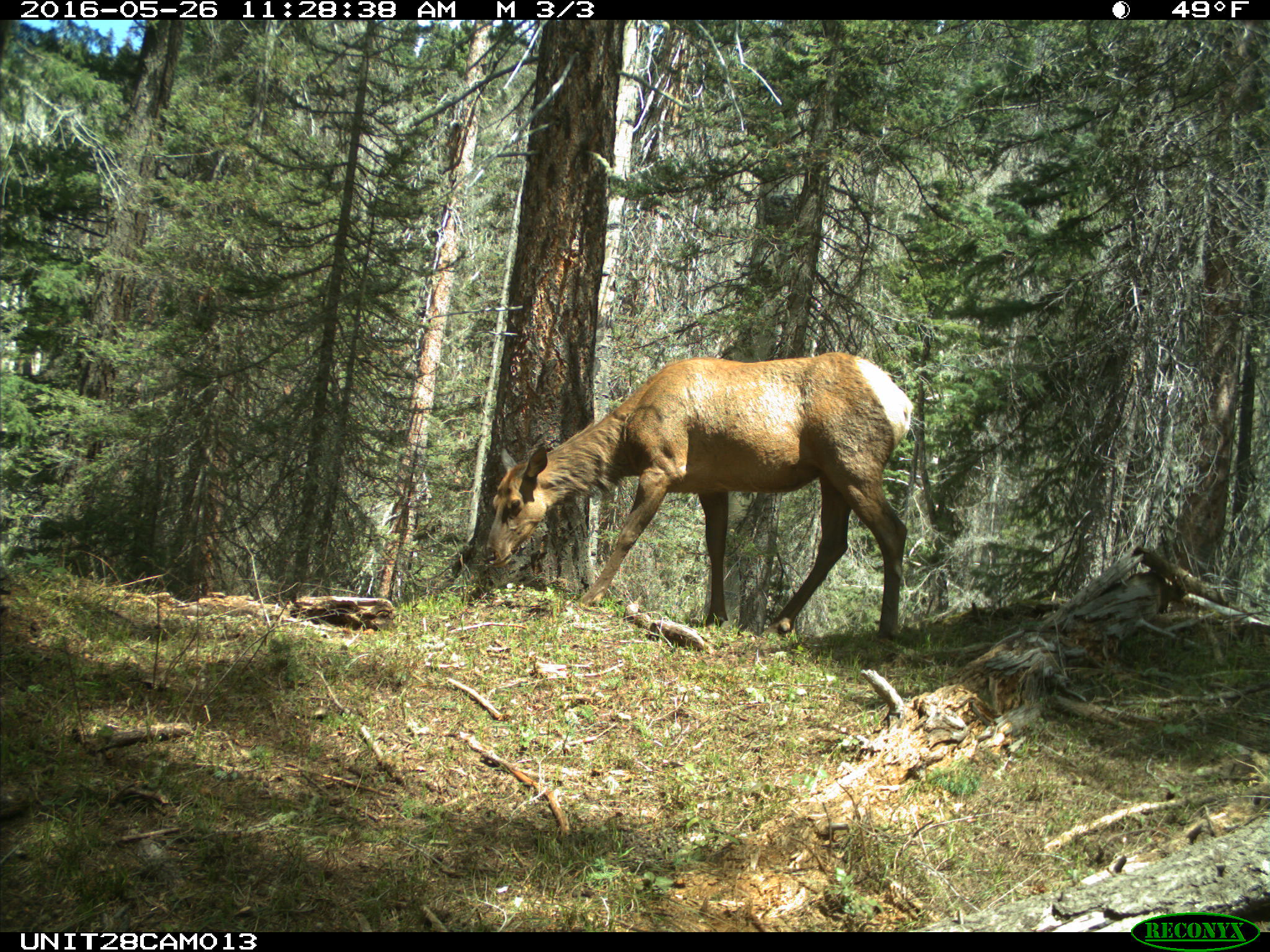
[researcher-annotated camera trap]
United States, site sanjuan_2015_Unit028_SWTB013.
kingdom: Animalia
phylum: Chordata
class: Mammalia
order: Artiodactyla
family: Cervidae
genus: Cervus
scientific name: Cervus elaphus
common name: red deer